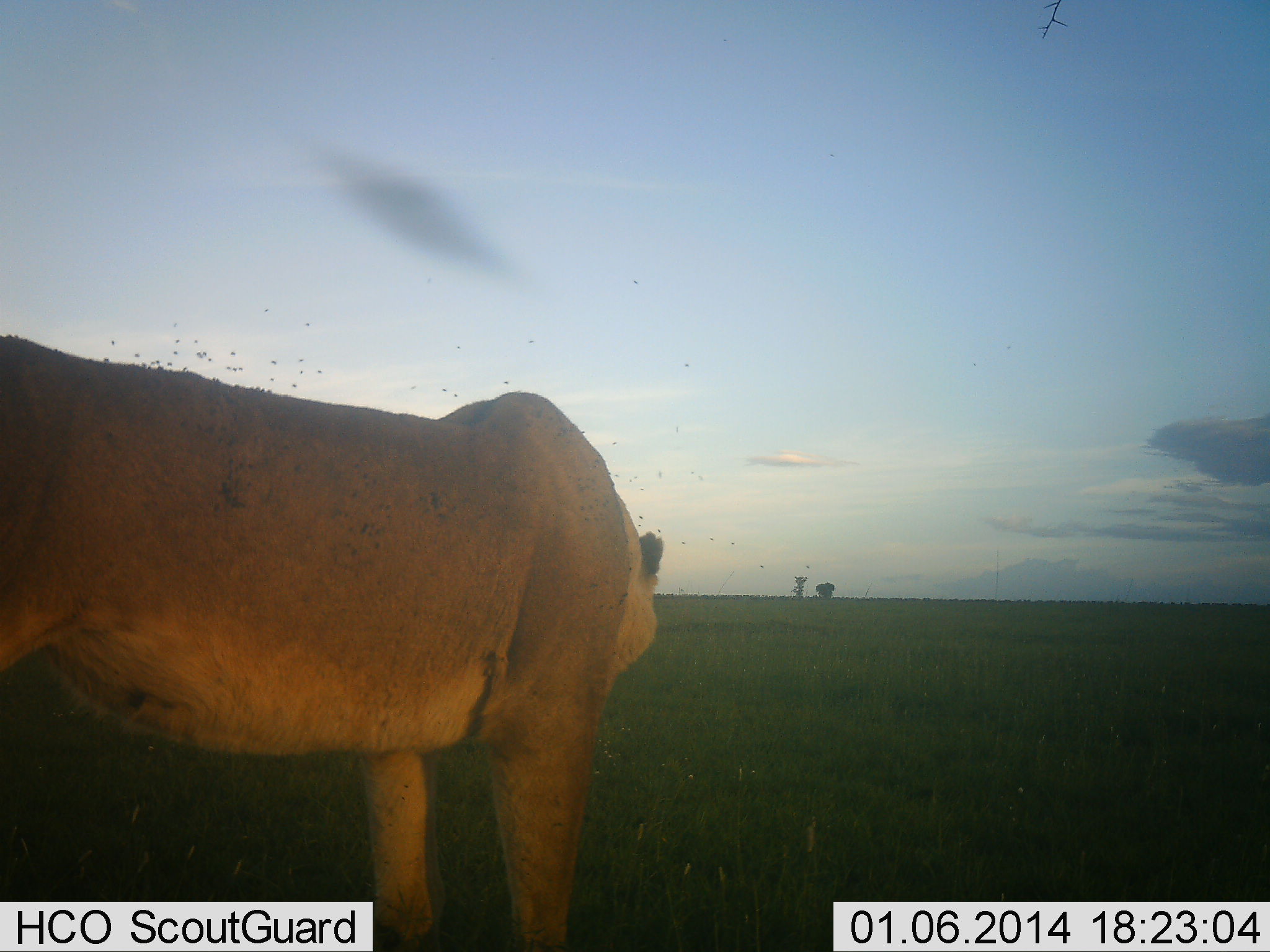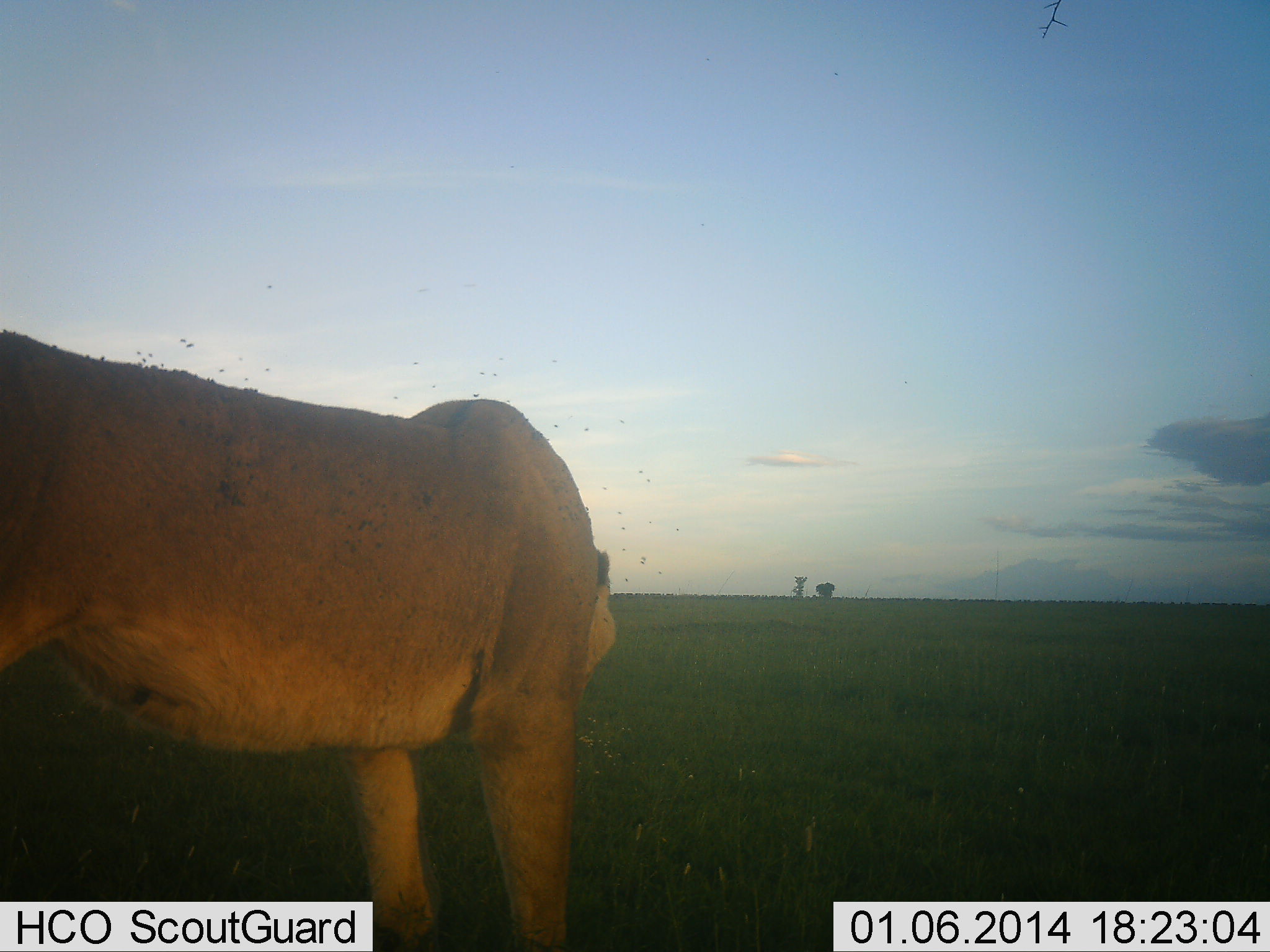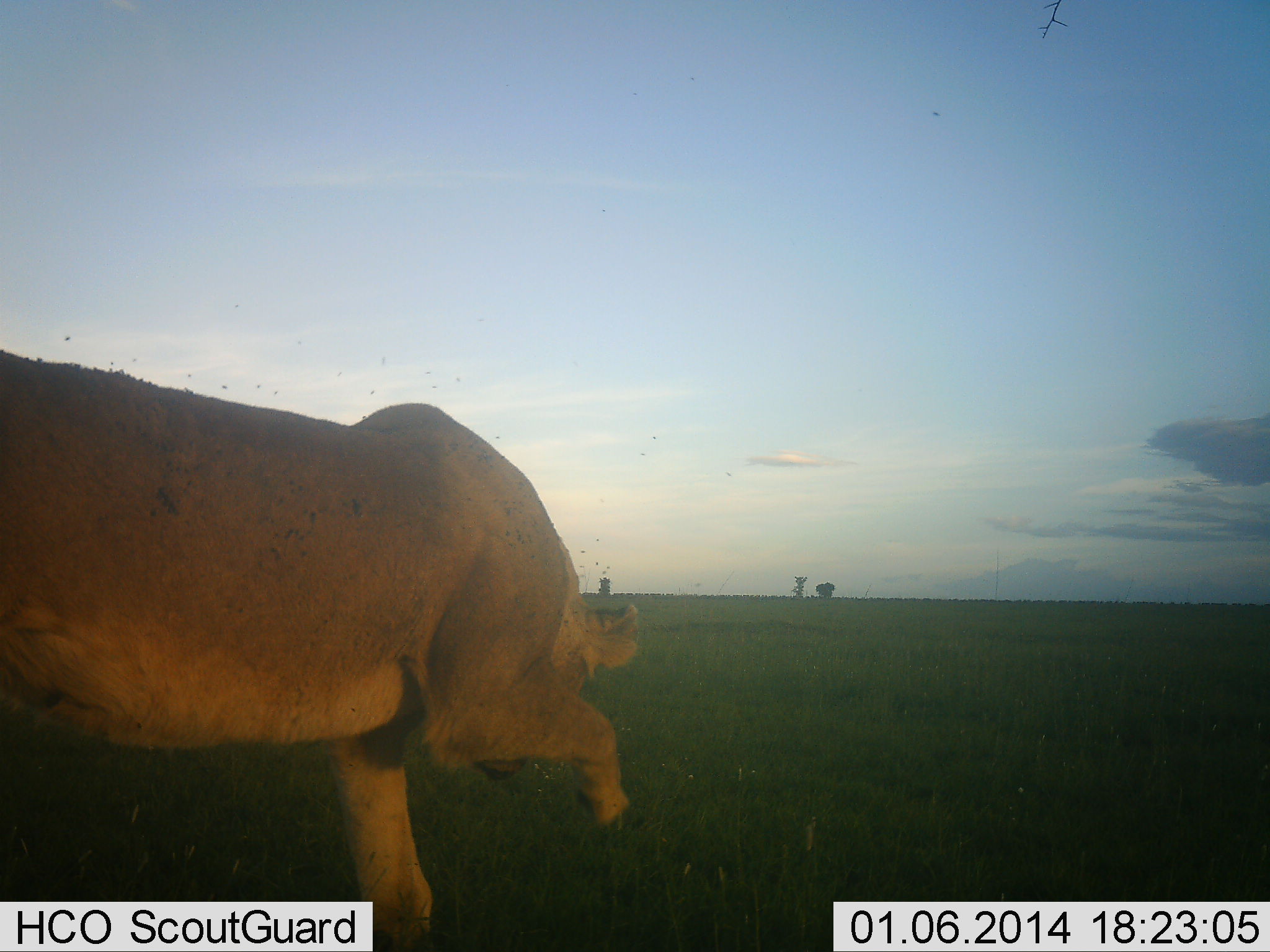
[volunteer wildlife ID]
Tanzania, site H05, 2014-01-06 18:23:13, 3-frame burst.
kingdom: Animalia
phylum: Chordata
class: Mammalia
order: Carnivora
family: Felidae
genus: Panthera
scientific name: Panthera leo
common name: lion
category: lionfemale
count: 1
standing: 100%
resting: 0%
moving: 0%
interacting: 0%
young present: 0%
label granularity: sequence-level